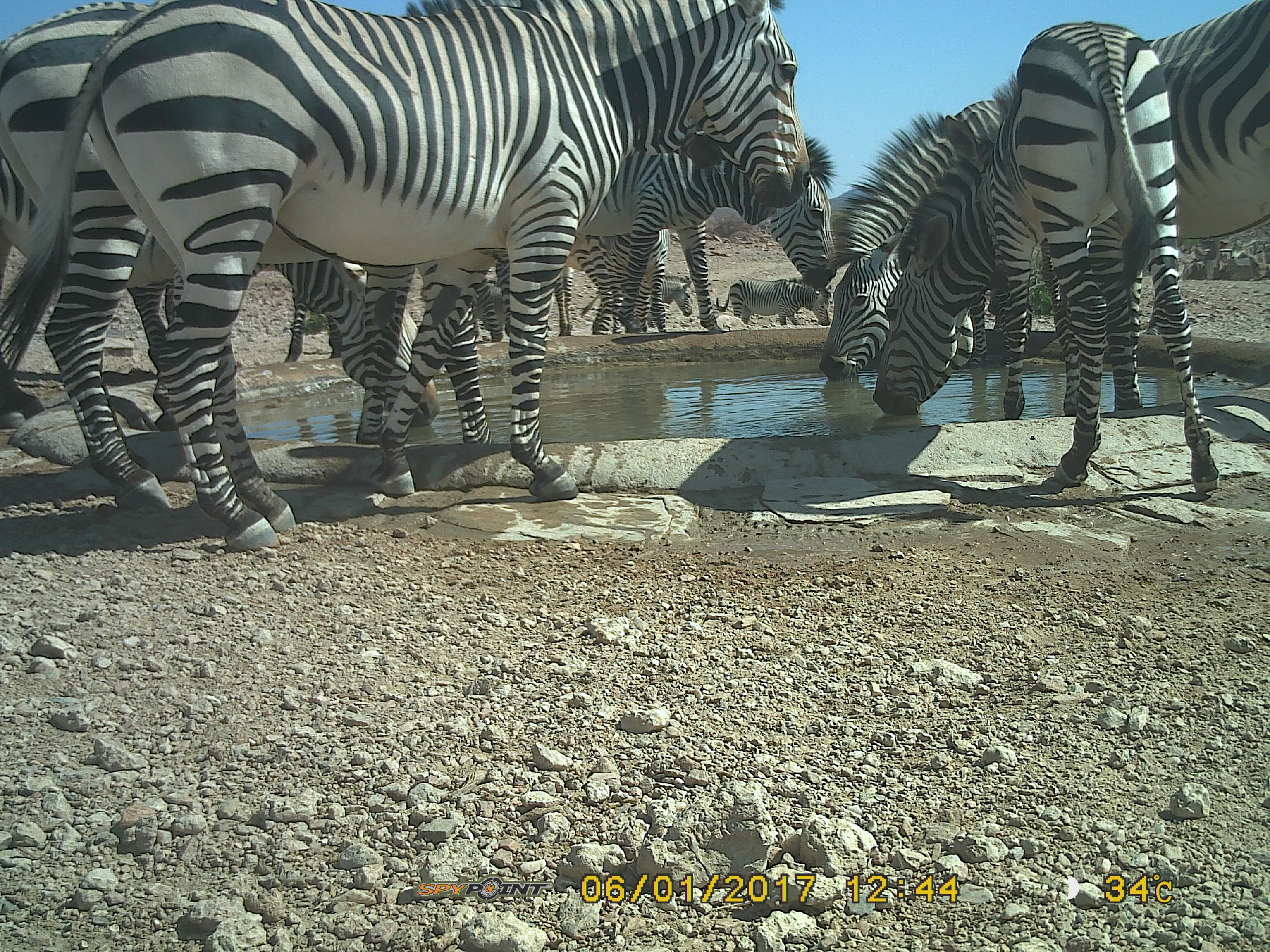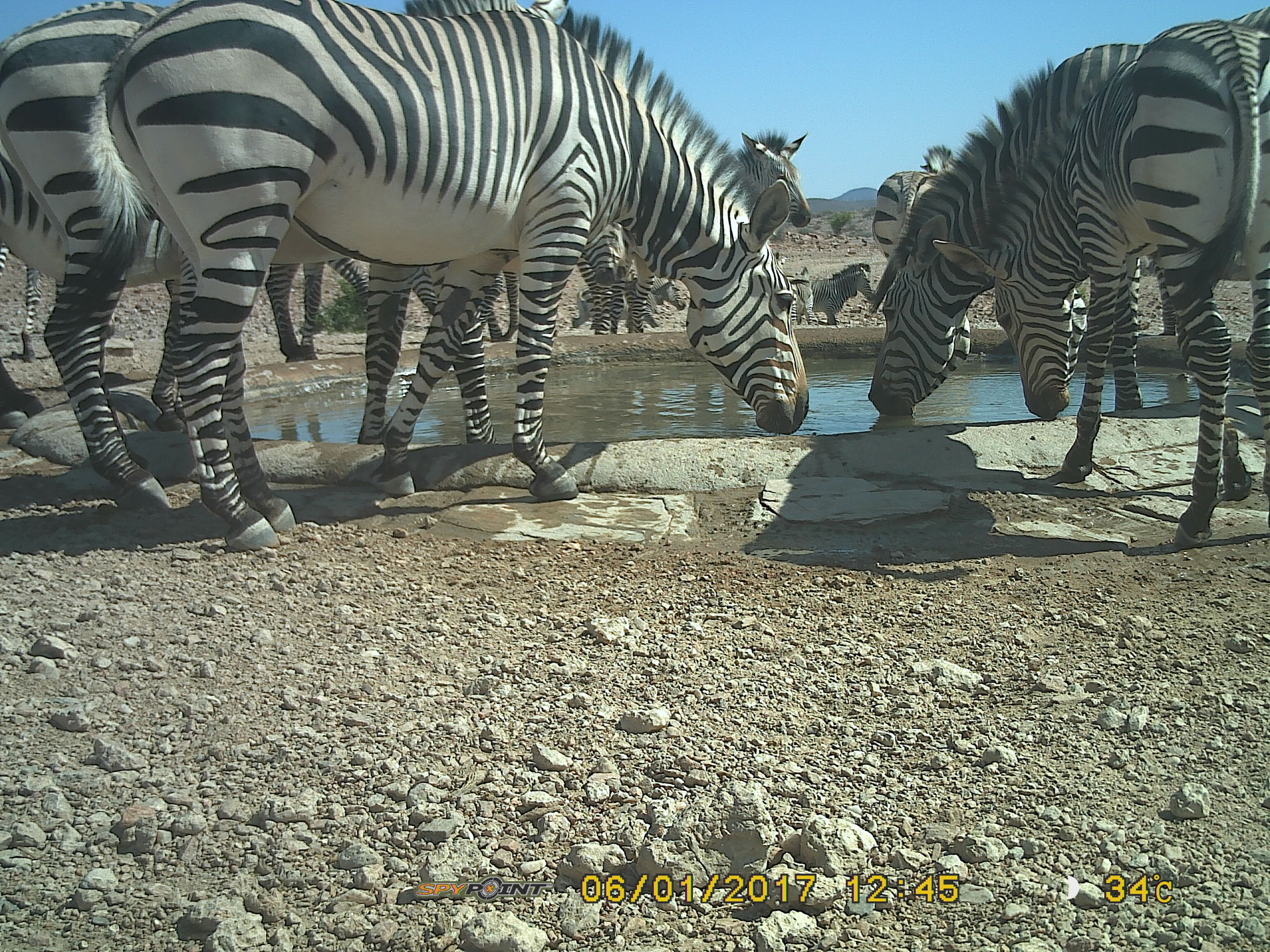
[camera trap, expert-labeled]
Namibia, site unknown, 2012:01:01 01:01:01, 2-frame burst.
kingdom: Animalia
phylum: Chordata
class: Mammalia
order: Perissodactyla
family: Equidae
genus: Equus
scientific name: Equus zebra hartmannae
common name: hartmann's mountain zebra